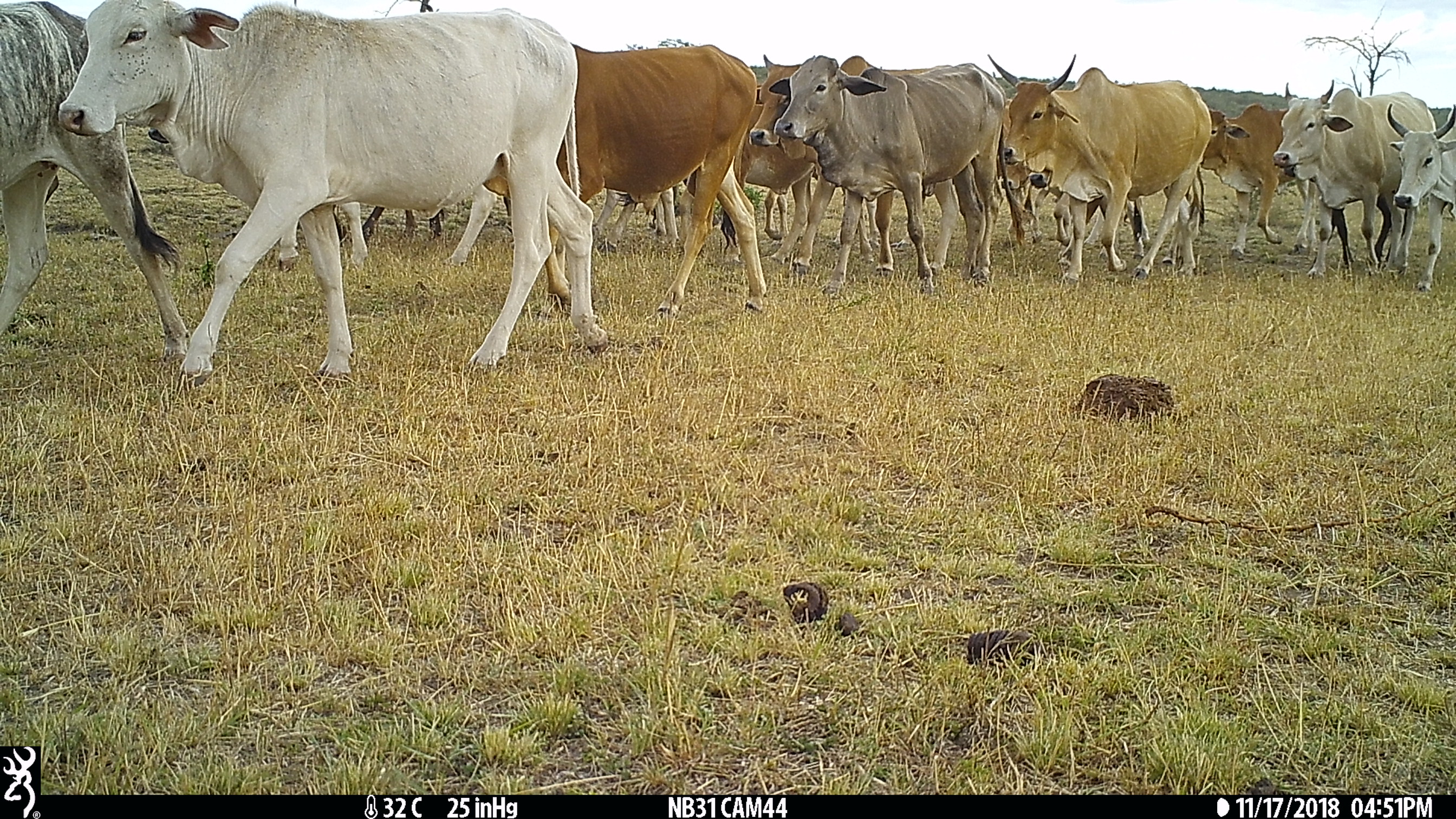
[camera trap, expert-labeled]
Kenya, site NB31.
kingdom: Animalia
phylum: Chordata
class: Mammalia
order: Artiodactyla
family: Bovidae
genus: Bos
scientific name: Bos taurus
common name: cattle